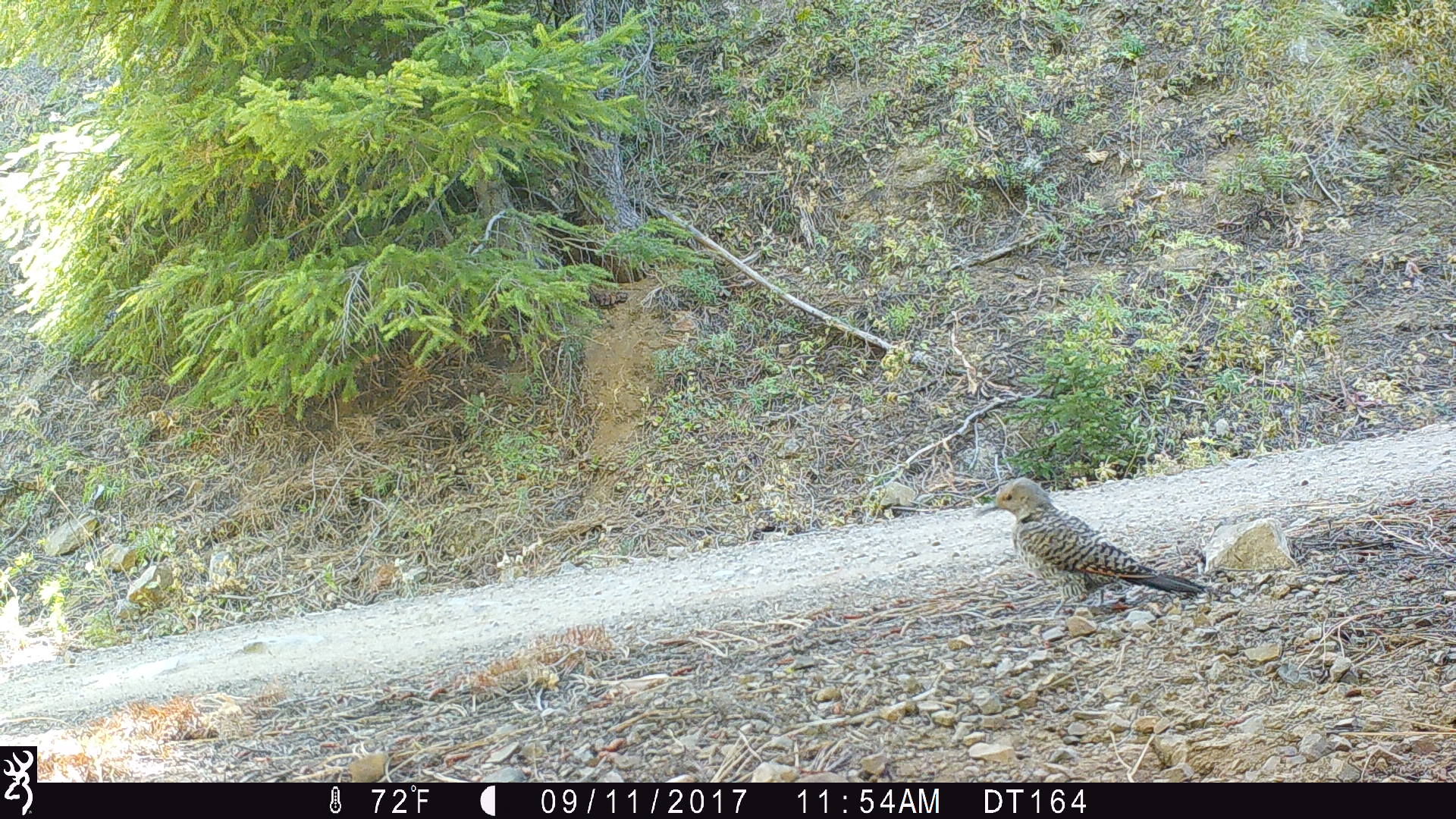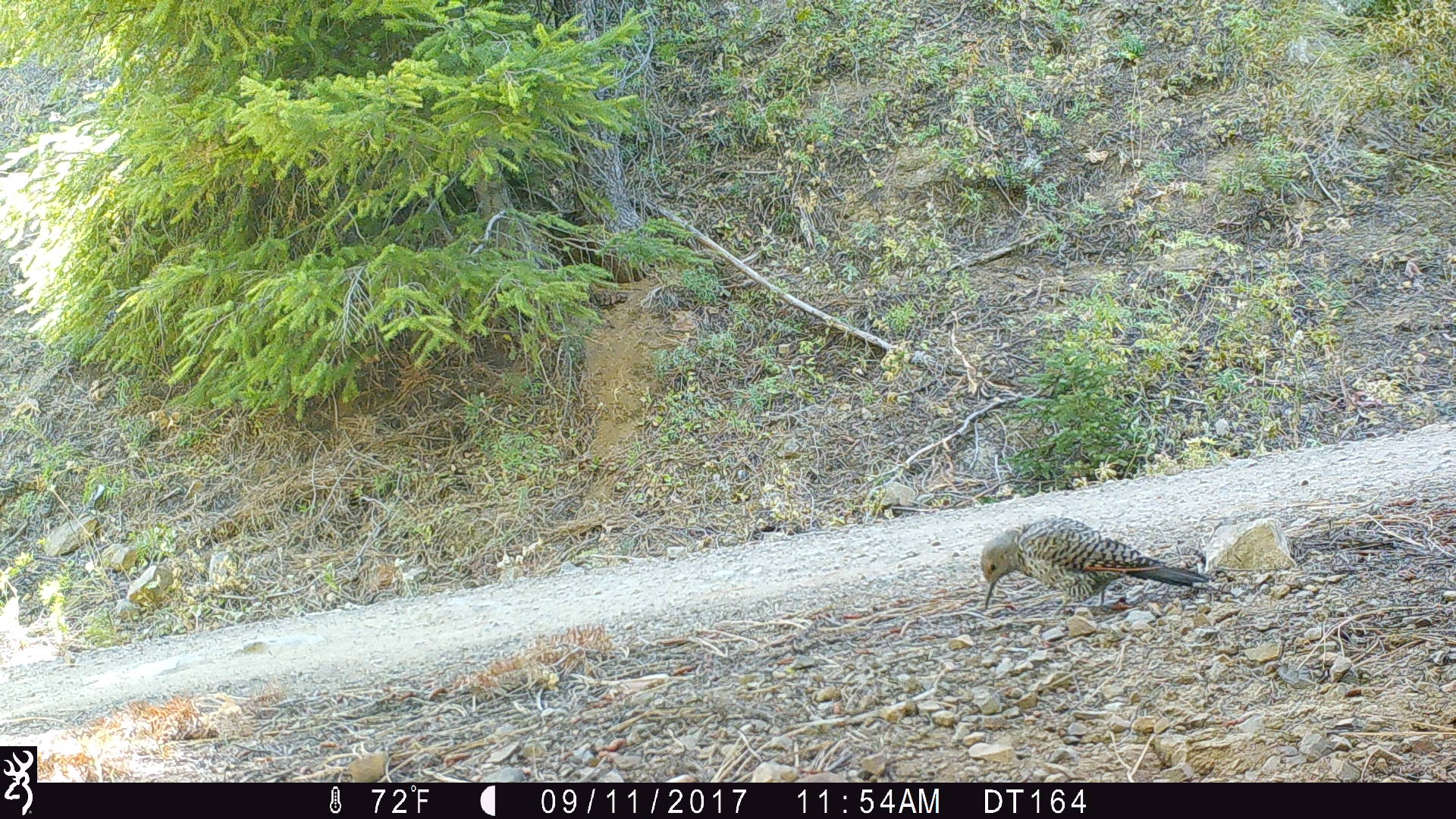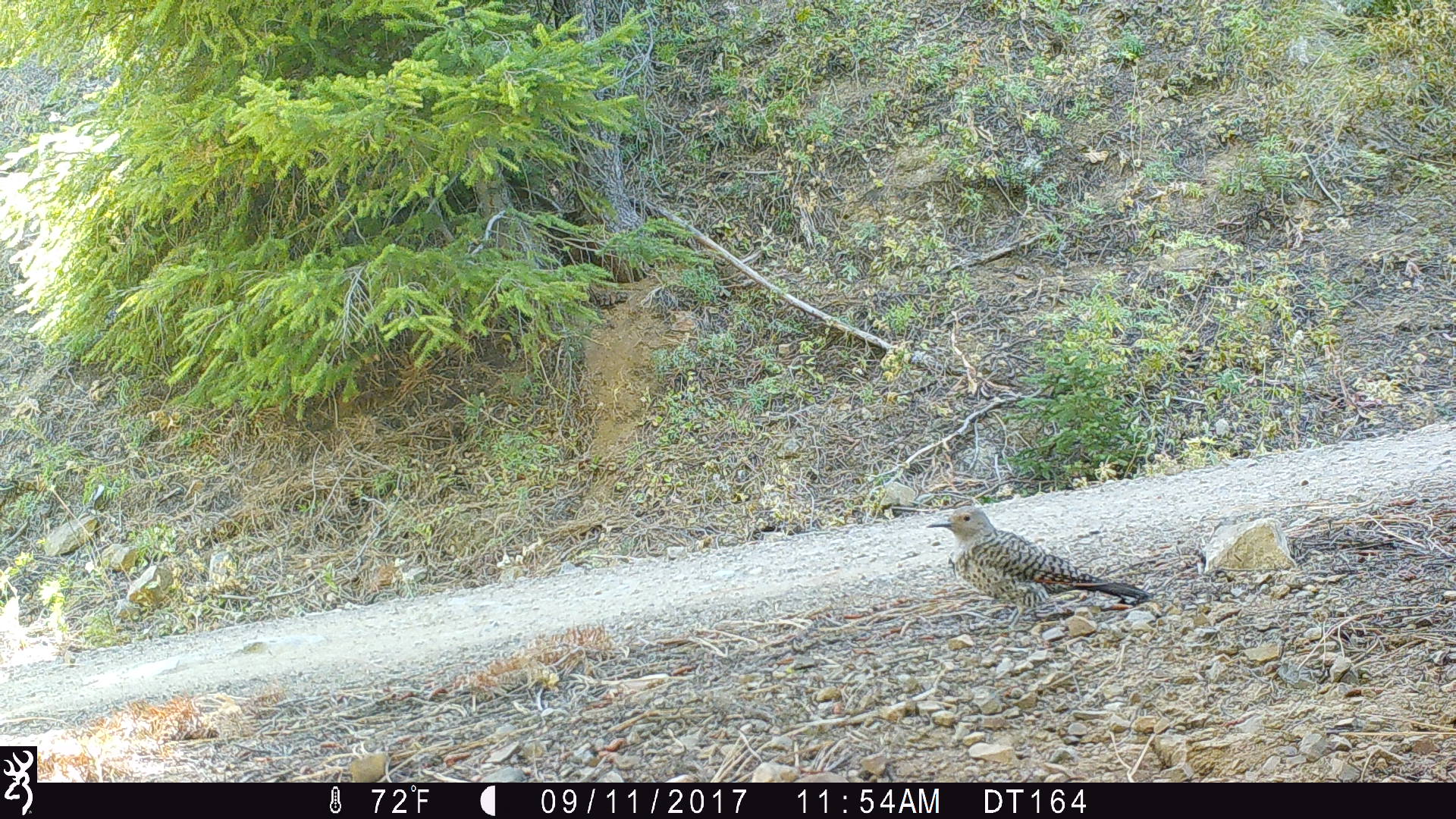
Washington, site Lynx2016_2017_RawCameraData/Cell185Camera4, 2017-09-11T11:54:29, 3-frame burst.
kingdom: Animalia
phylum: Chordata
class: Aves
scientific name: Aves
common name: birds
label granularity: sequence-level